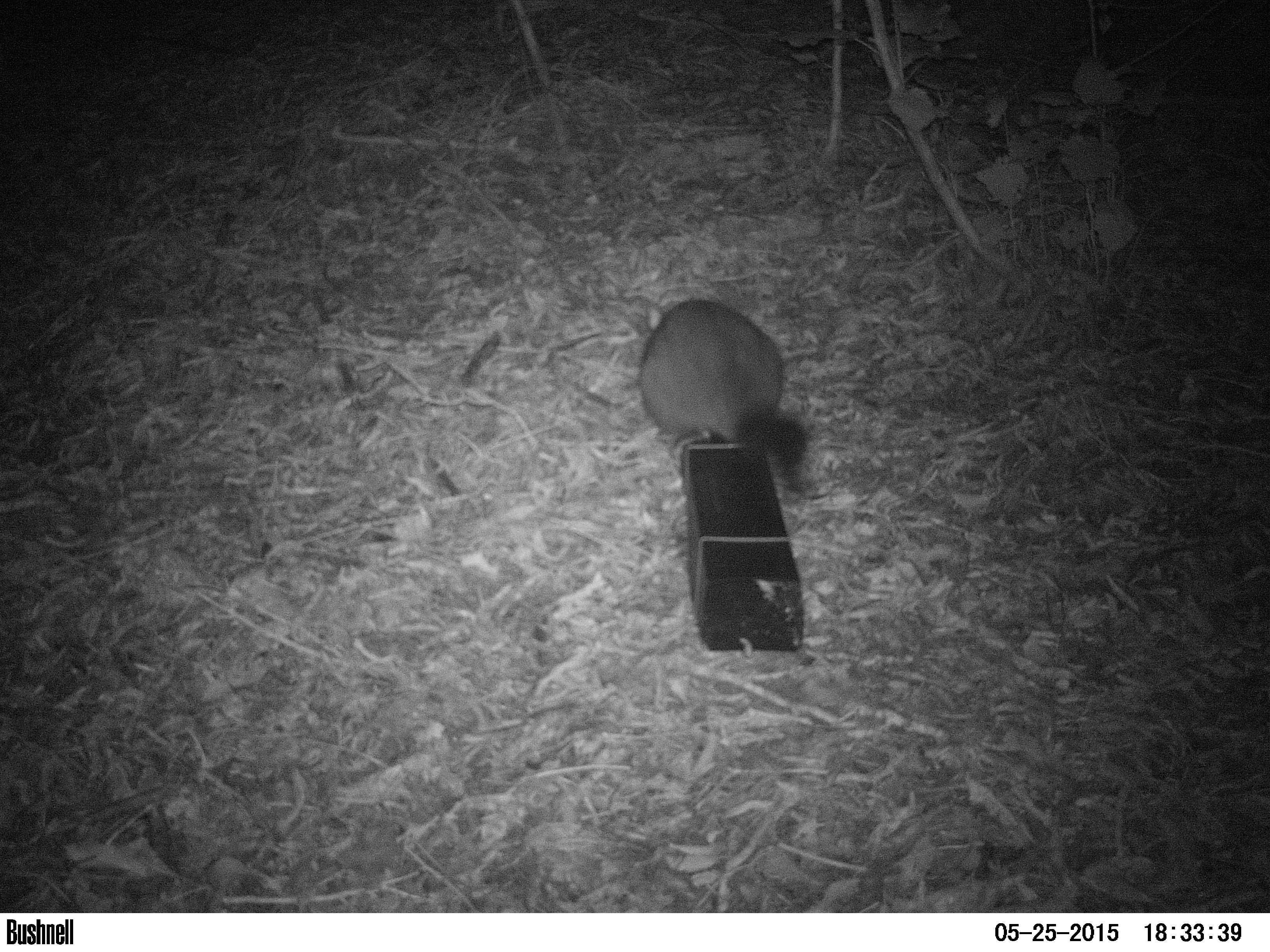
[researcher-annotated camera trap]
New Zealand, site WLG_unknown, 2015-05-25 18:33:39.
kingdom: Animalia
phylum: Chordata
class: Mammalia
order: Diprotodontia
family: Phalangeridae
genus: Trichosurus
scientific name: Trichosurus vulpecula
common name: common brushtail possum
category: possum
Possum (common brushtail possum) (Trichosurus vulpecula).